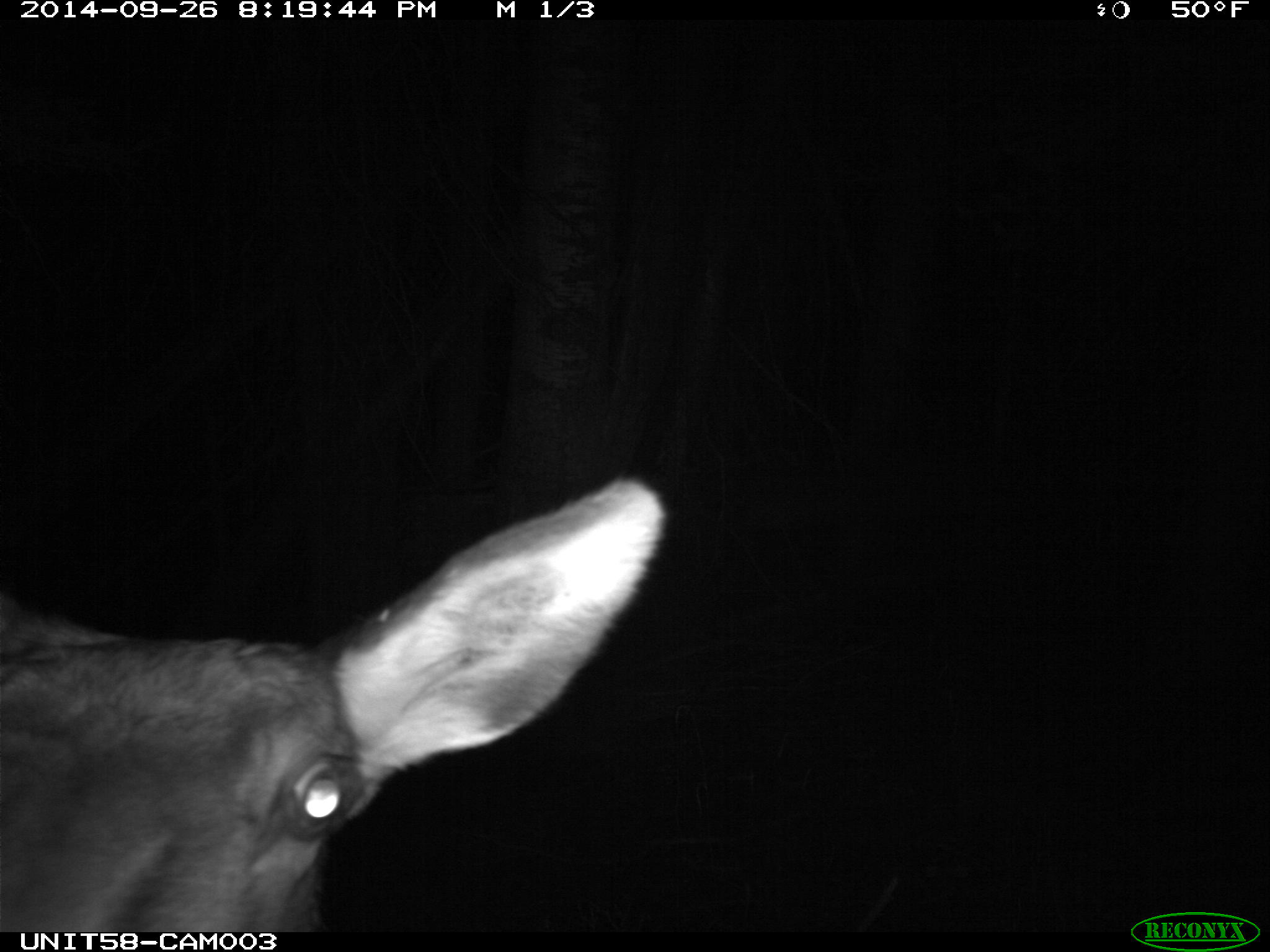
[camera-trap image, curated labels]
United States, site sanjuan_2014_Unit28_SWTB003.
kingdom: Animalia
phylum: Chordata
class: Mammalia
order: Artiodactyla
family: Cervidae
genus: Cervus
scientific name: Cervus elaphus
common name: red deer